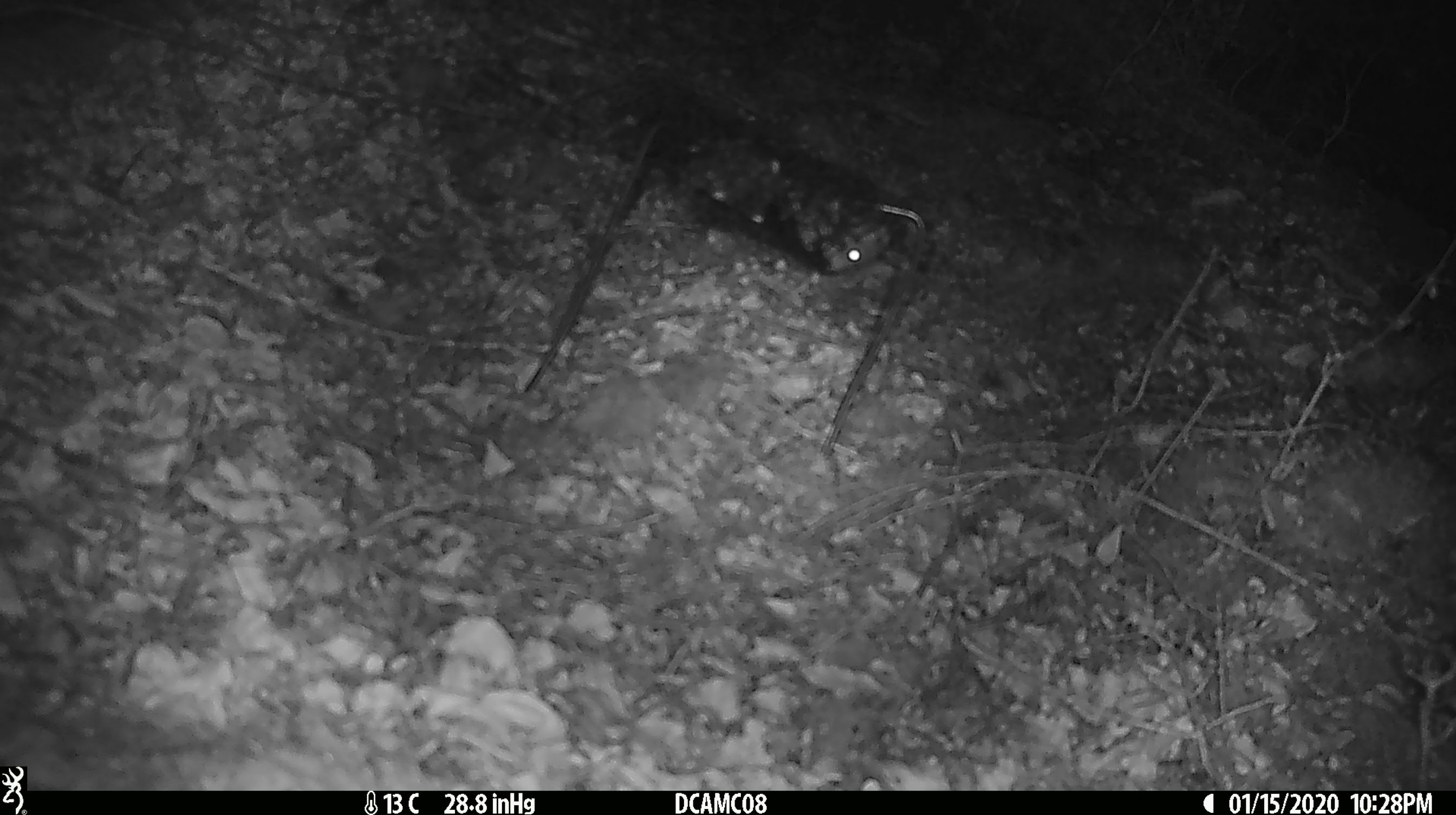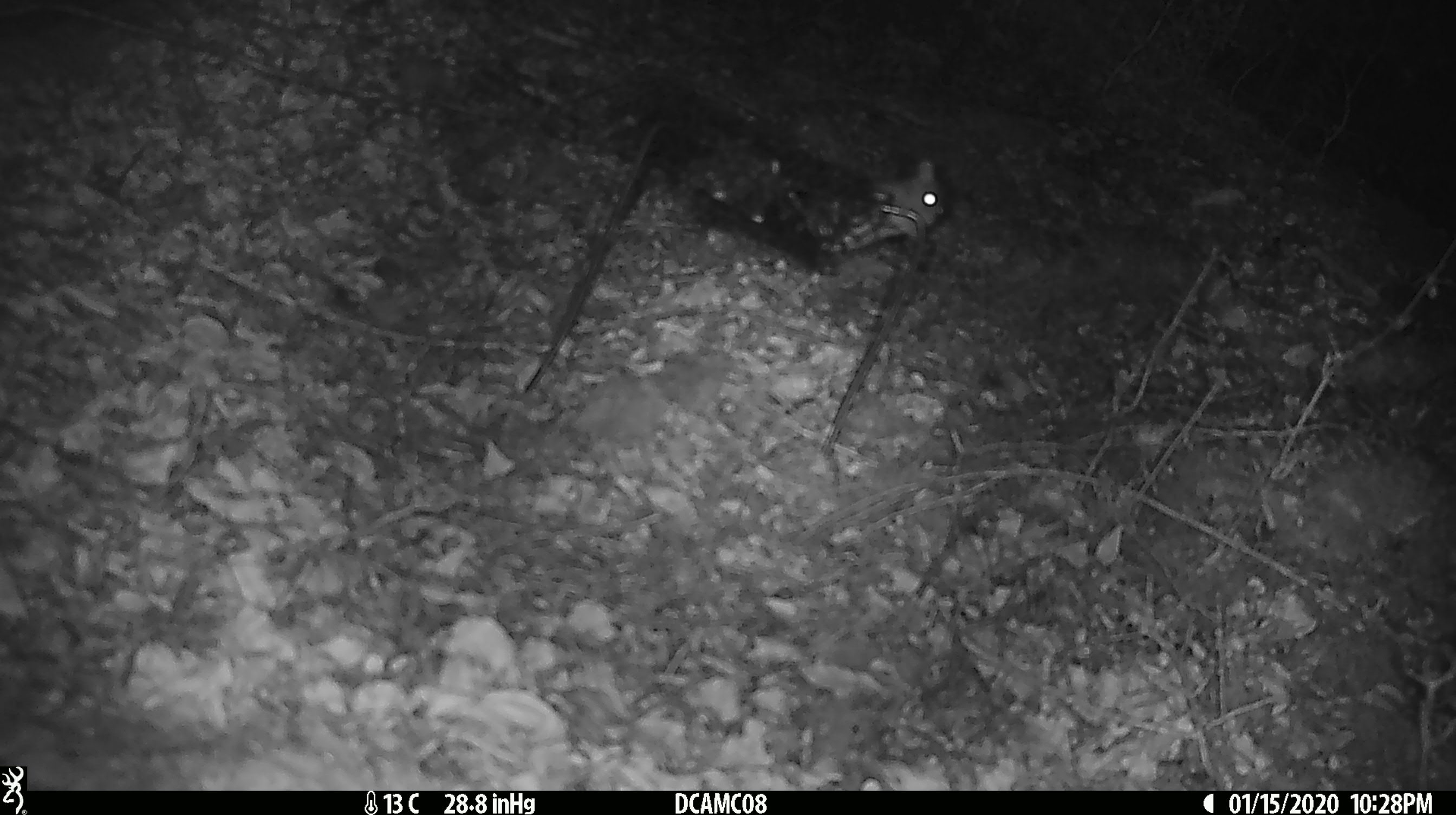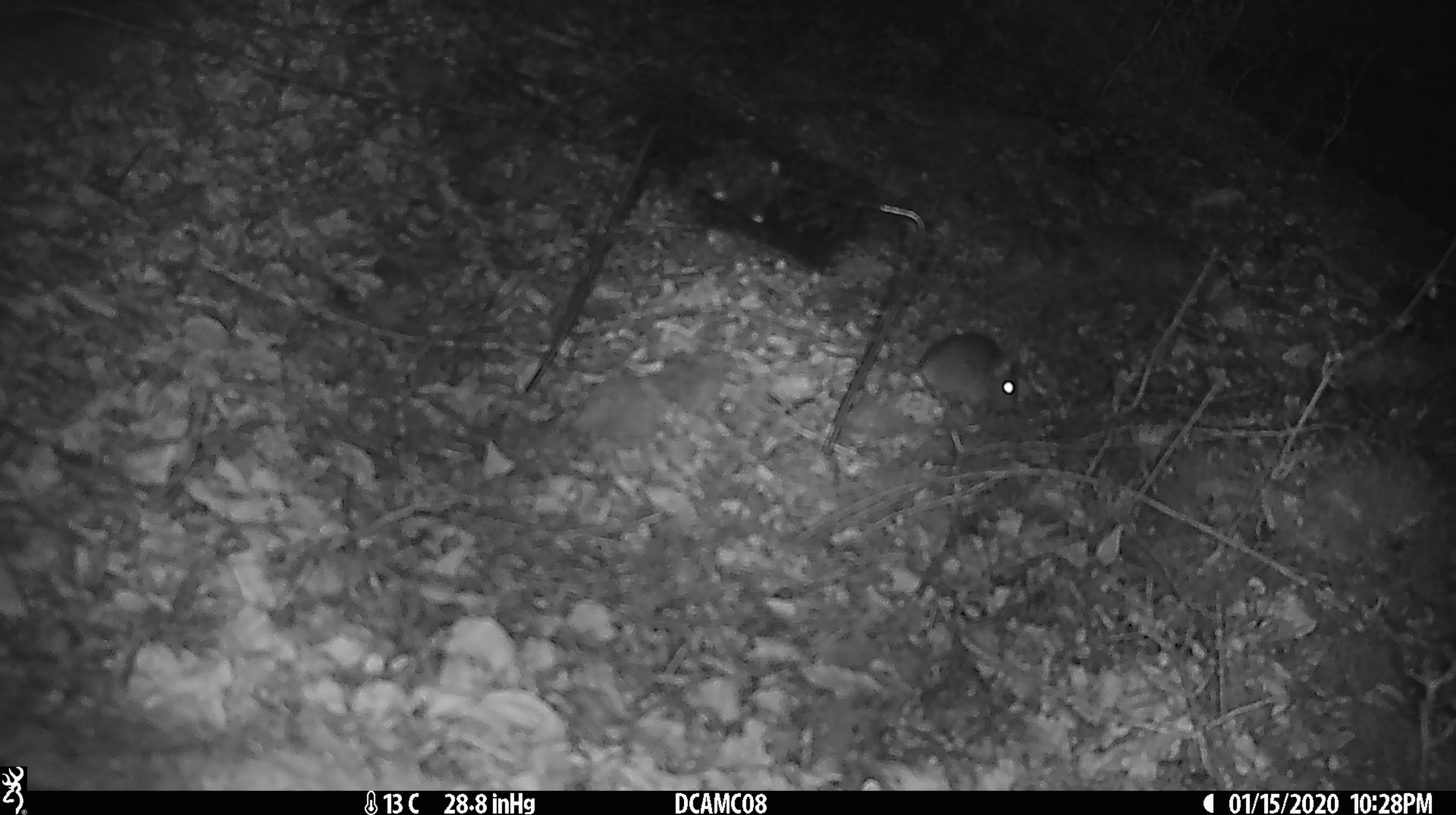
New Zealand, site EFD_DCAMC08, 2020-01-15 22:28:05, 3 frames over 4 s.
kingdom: Animalia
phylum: Chordata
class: Mammalia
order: Rodentia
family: Muridae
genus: Mus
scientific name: Mus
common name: mouse